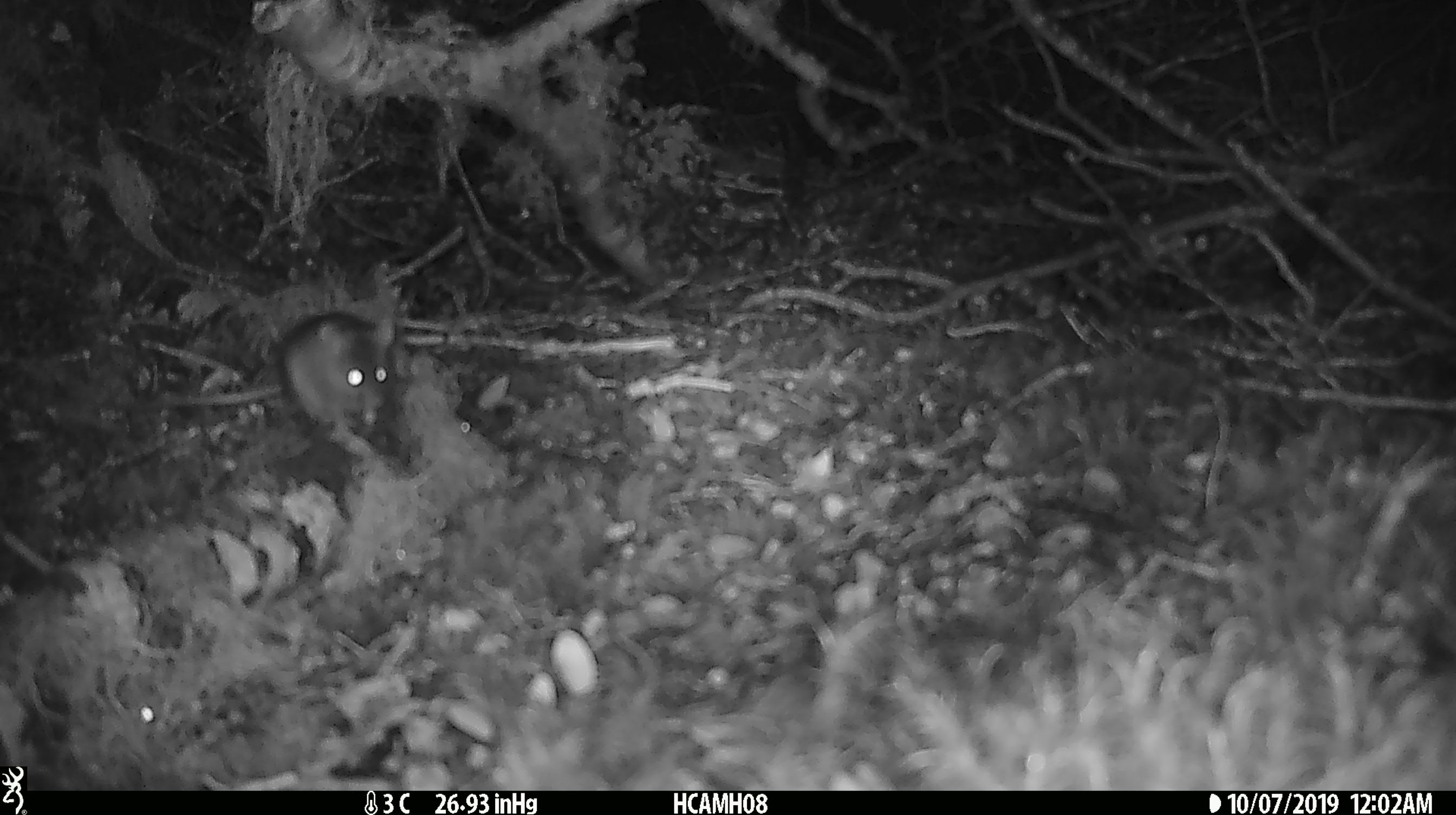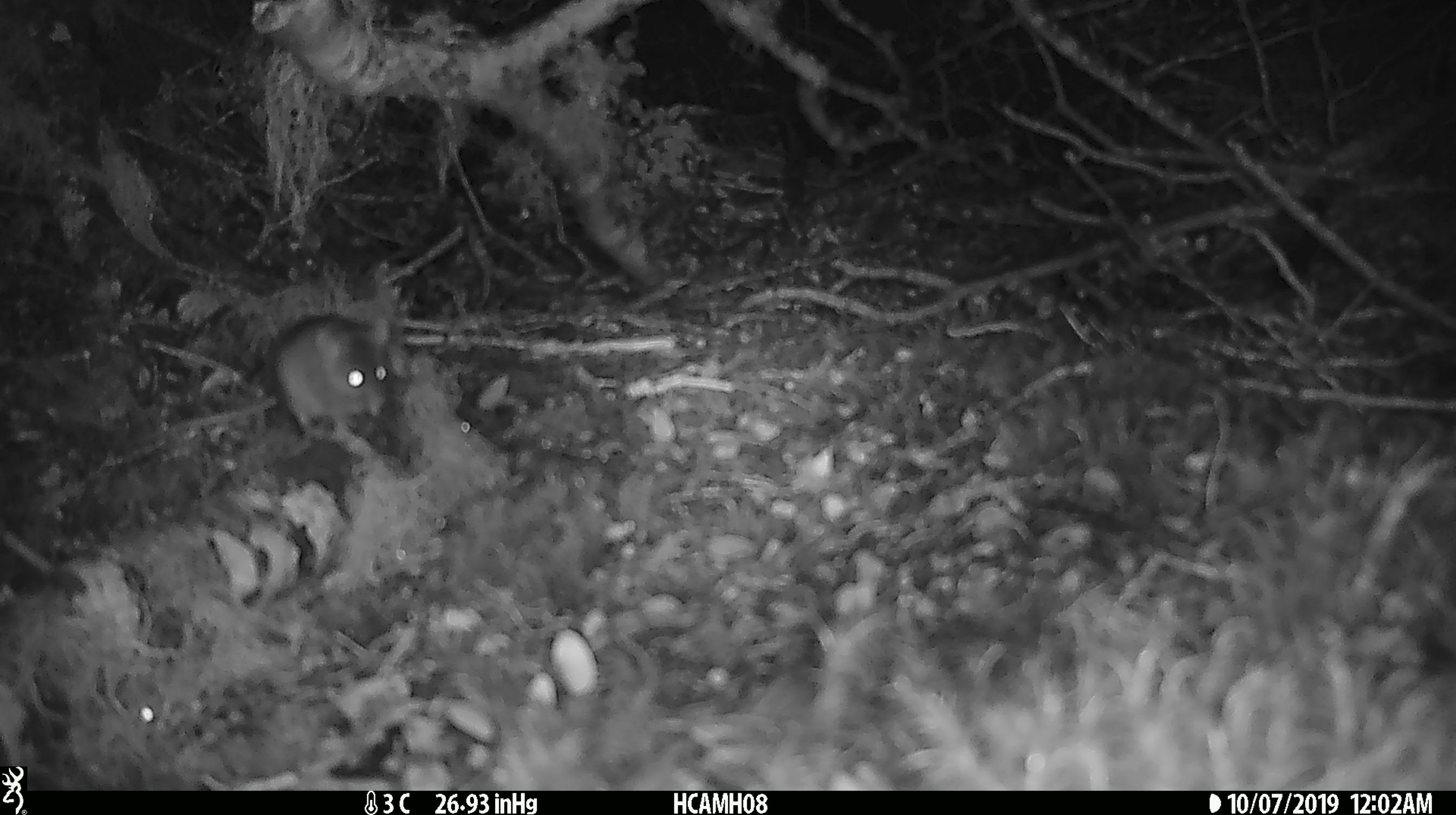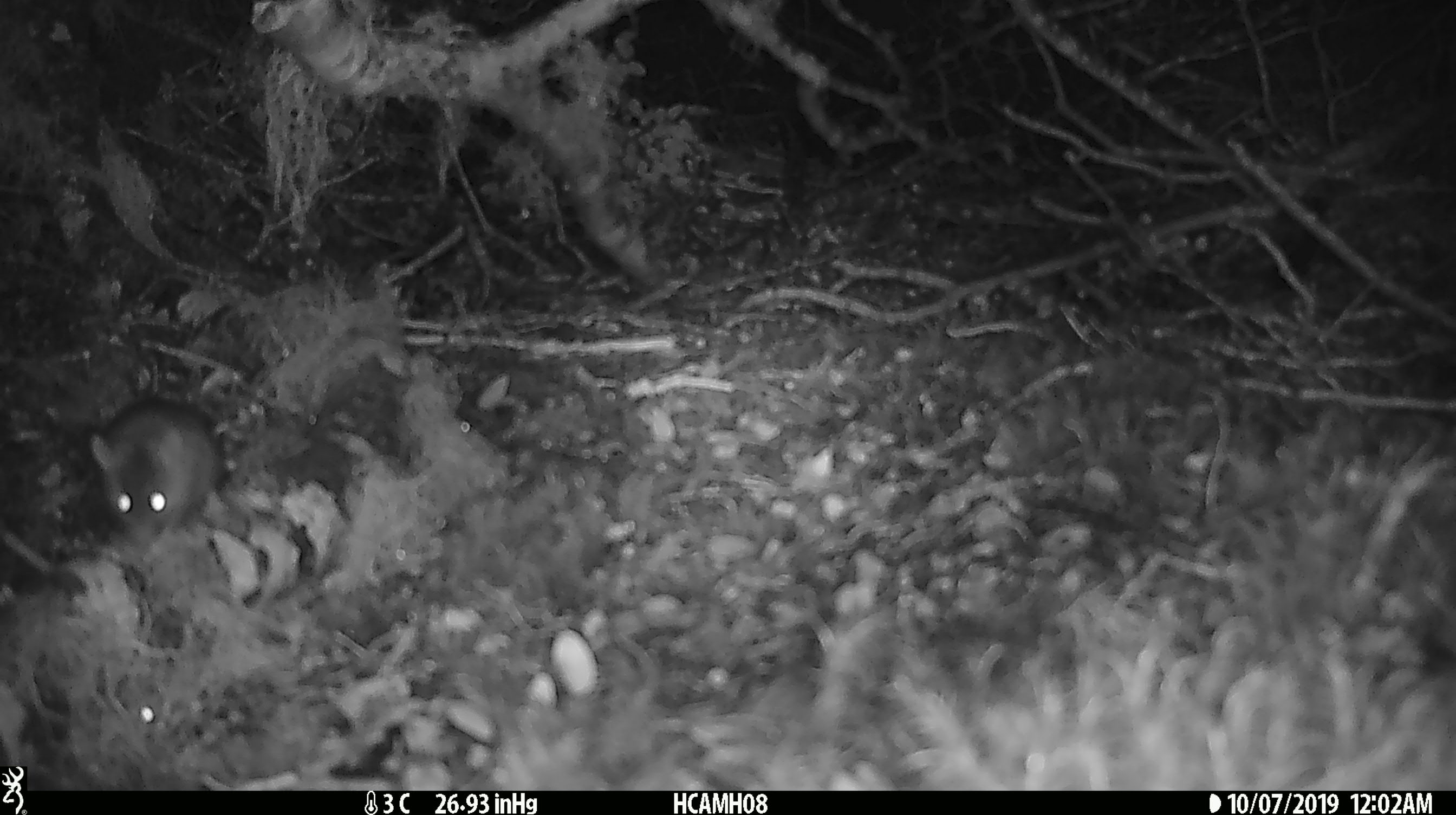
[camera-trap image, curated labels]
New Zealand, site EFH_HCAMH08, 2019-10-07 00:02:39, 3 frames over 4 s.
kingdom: Animalia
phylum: Chordata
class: Mammalia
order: Rodentia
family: Muridae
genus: Mus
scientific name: Mus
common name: mouse